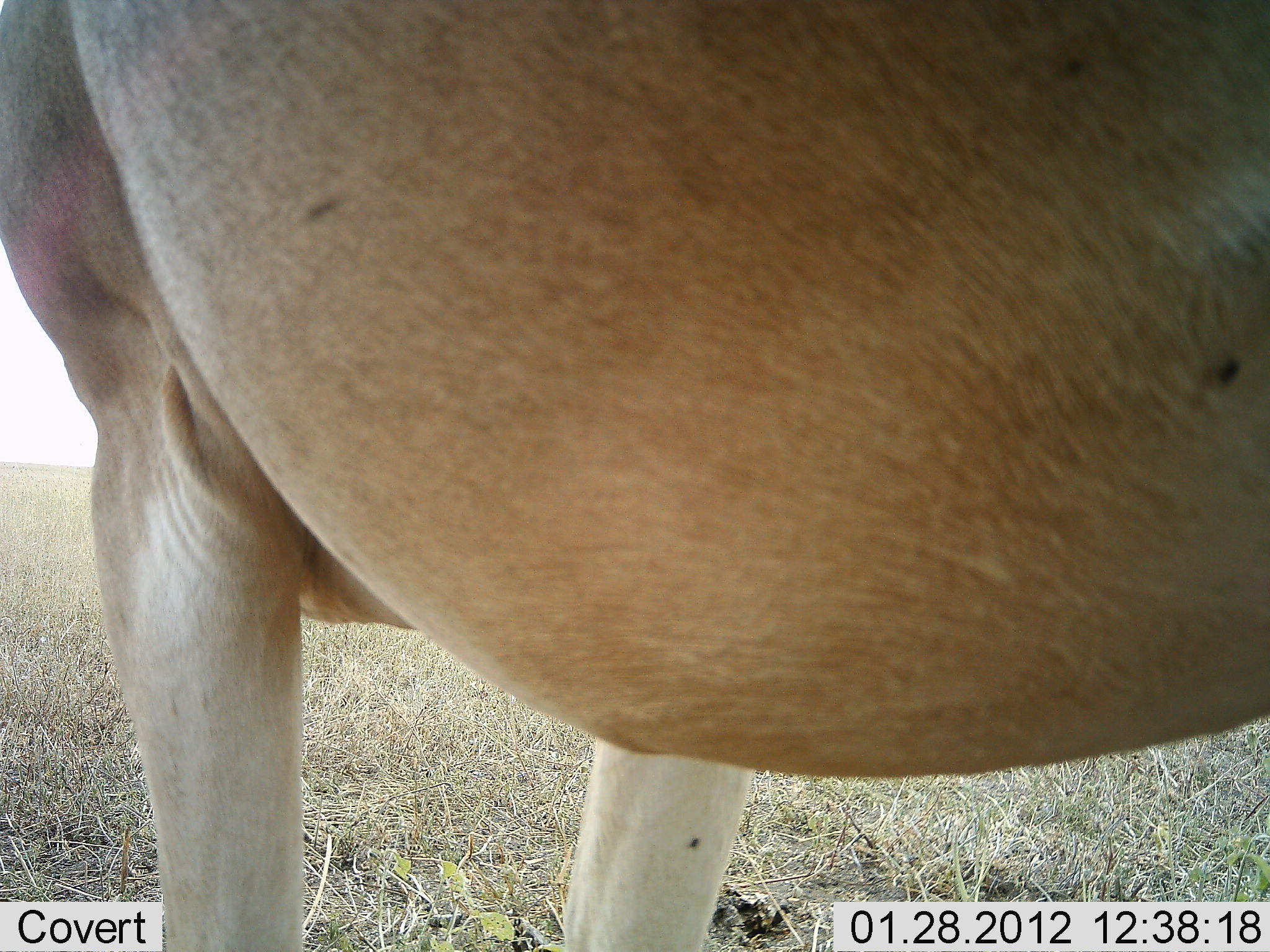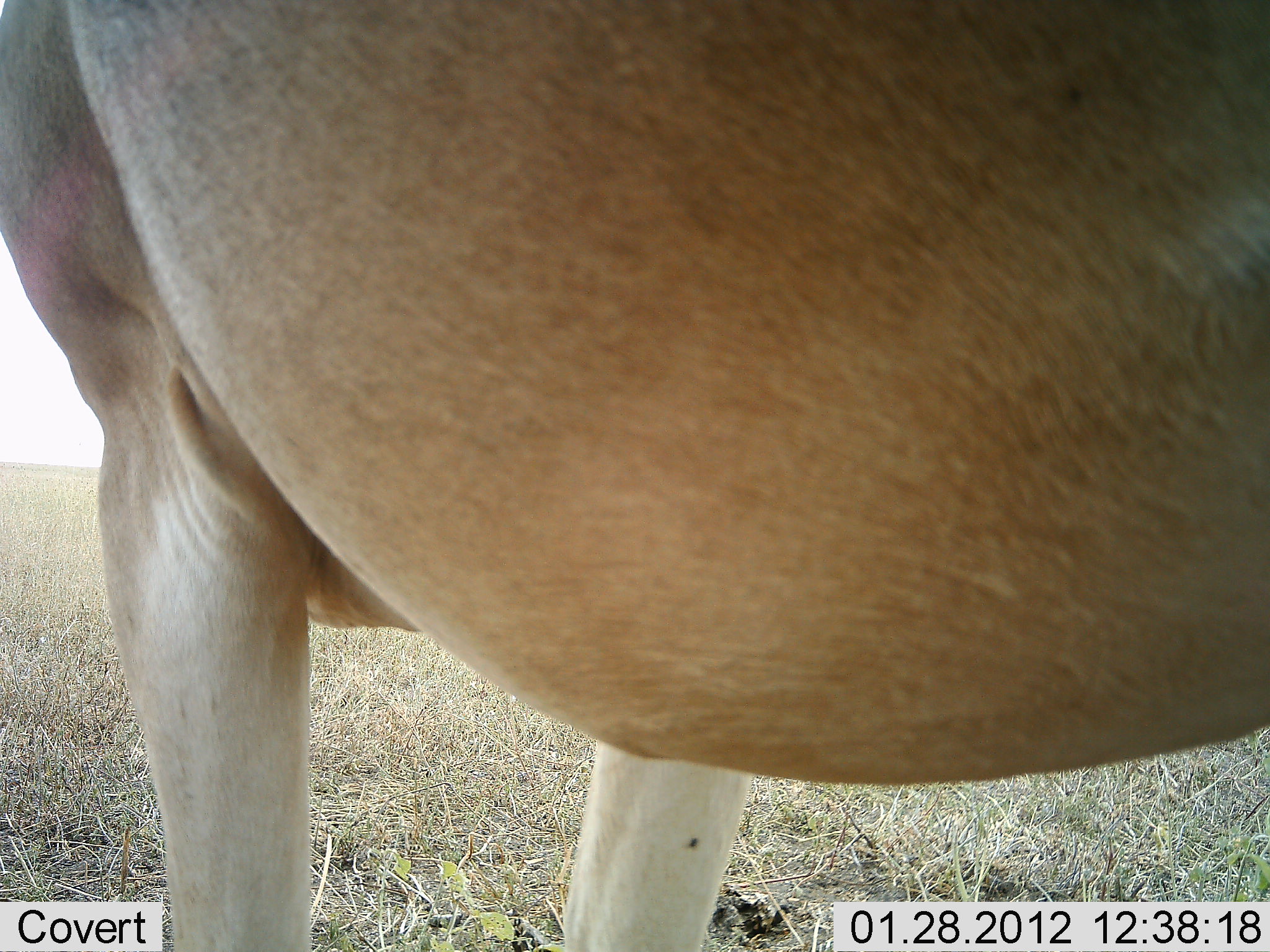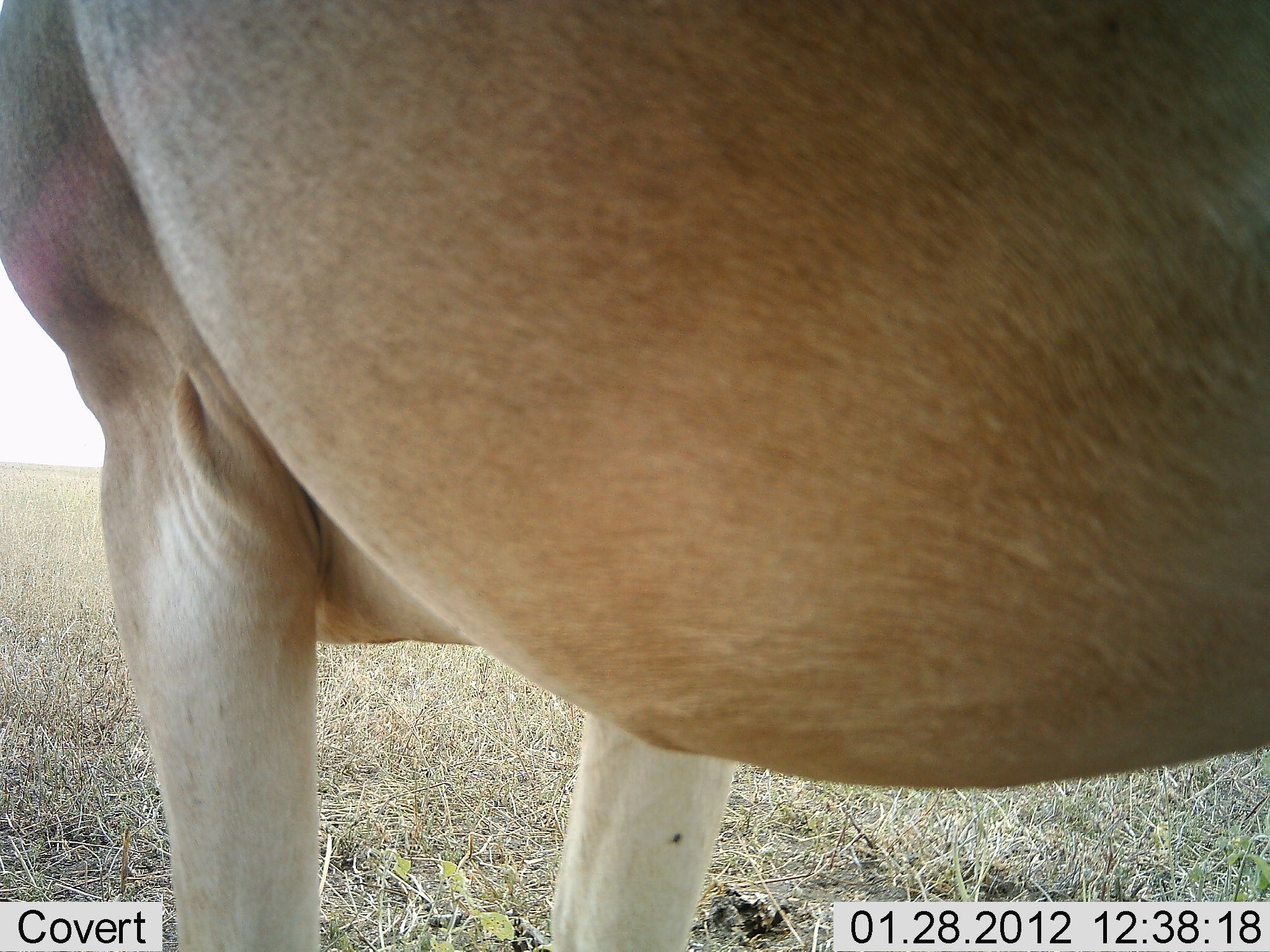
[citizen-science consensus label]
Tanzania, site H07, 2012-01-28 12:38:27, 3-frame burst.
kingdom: Animalia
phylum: Chordata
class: Mammalia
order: Artiodactyla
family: Bovidae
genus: Alcelaphus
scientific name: Alcelaphus buselaphus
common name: hartebeest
Hartebeest (Alcelaphus buselaphus), count 1. Behavior (volunteer vote fractions): standing 100%, resting 0%, moving 0%, interacting 0%. Young present (vote fraction): 0%. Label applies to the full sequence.